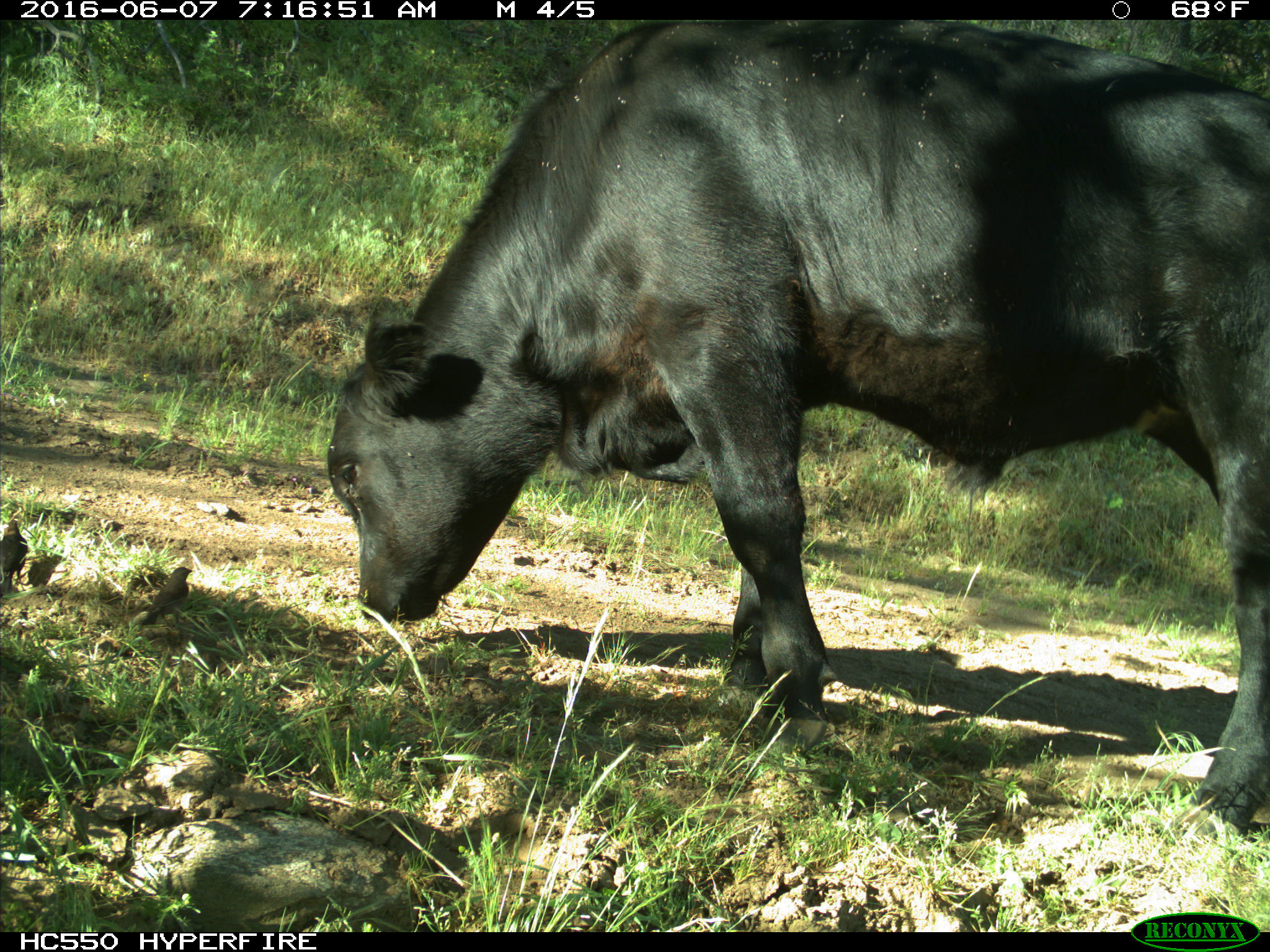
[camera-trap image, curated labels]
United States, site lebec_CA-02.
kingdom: Animalia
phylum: Chordata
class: Mammalia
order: Artiodactyla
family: Bovidae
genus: Bos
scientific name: Bos taurus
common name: domestic cow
Bos taurus (domestic cow).